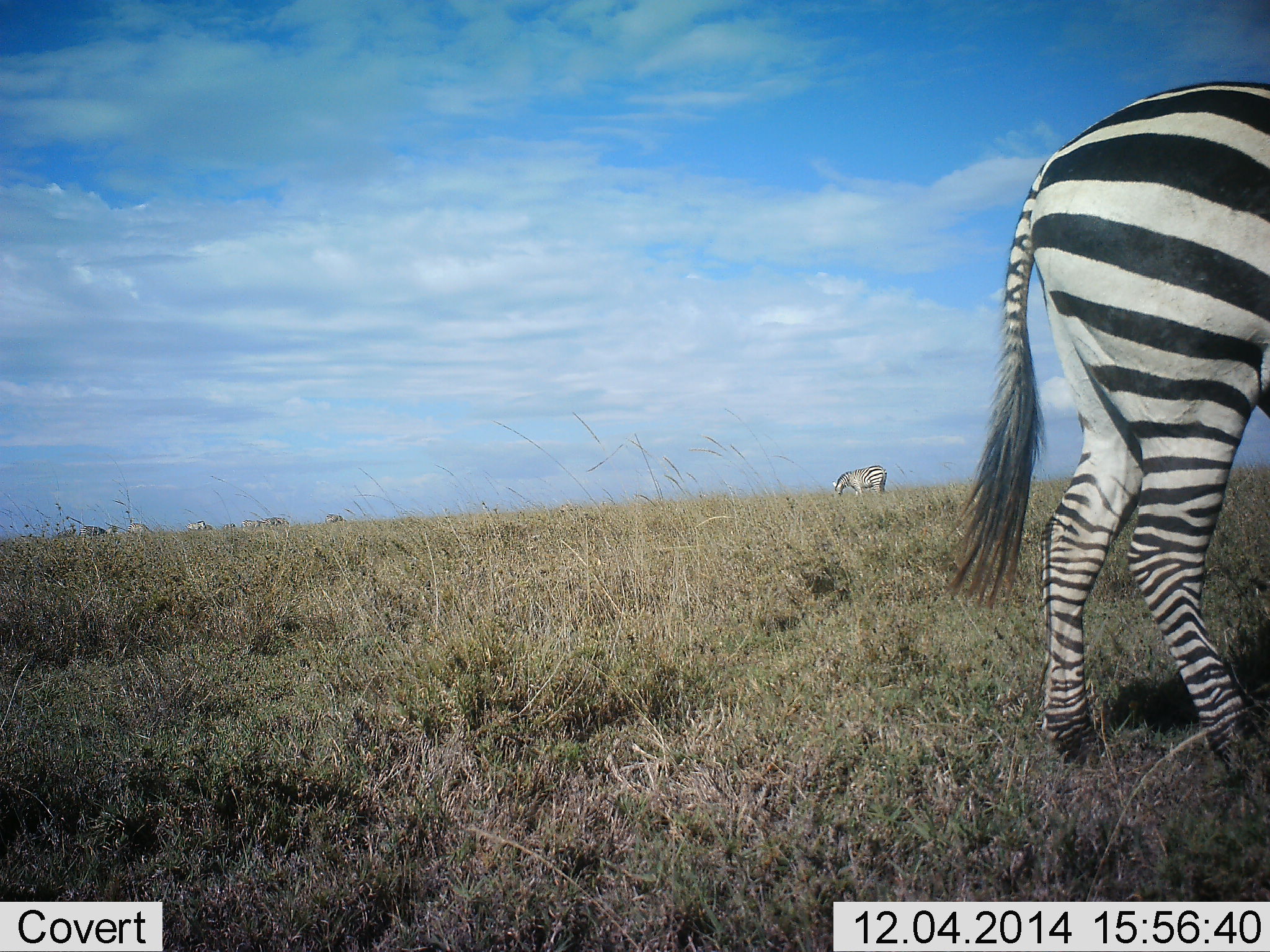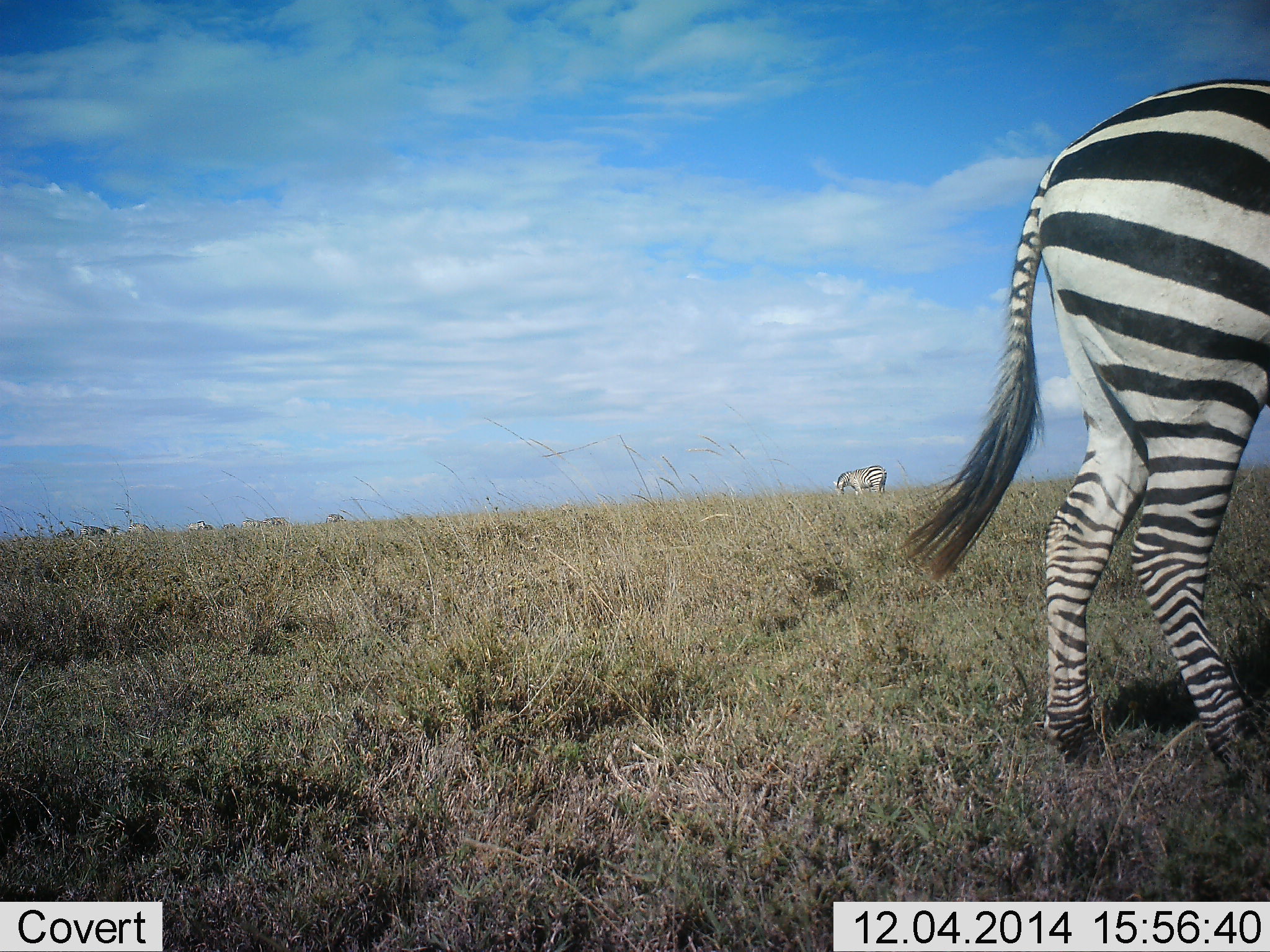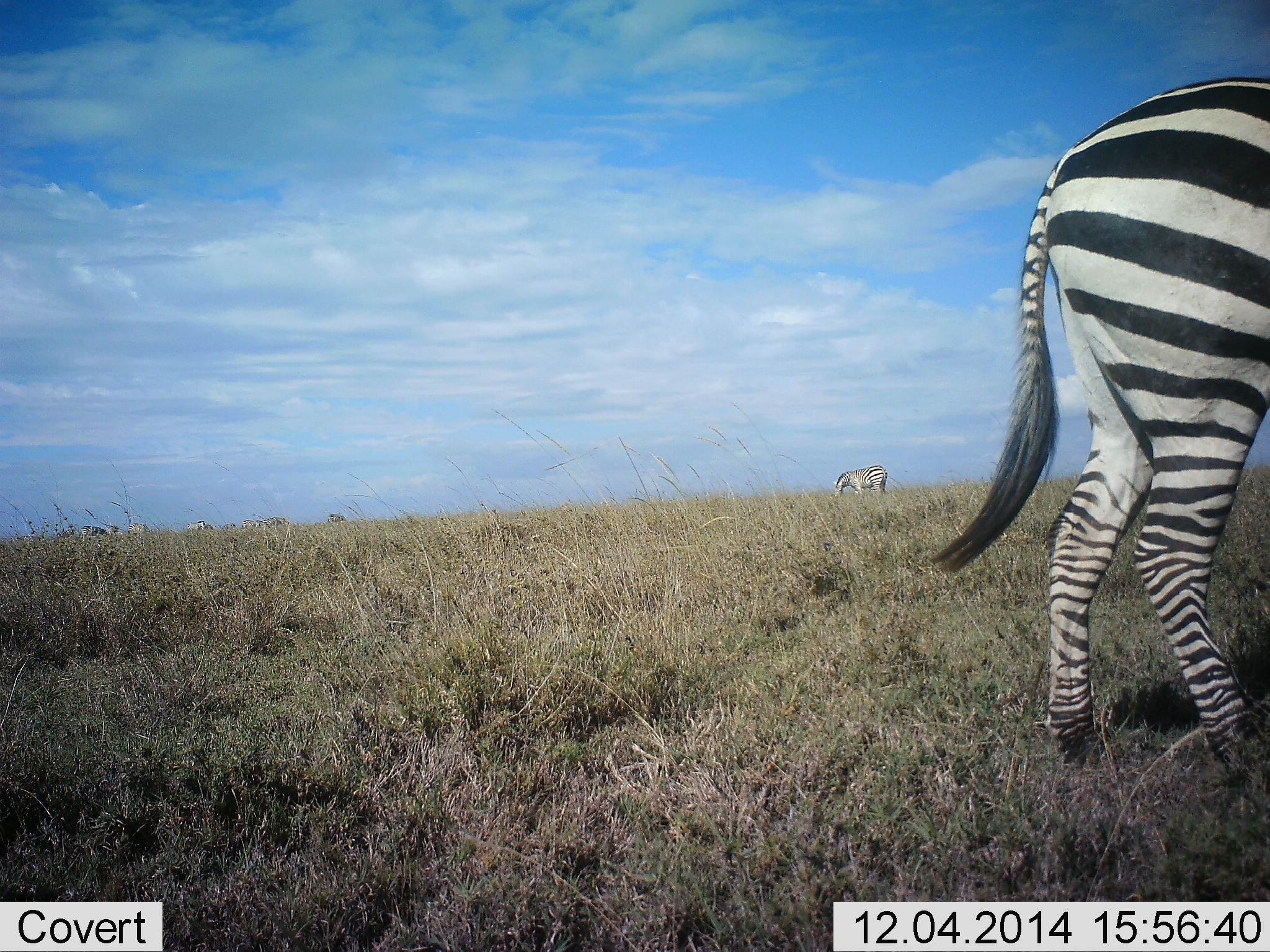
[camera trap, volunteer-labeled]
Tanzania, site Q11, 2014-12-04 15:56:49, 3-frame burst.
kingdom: Animalia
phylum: Chordata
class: Mammalia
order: Perissodactyla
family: Equidae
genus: Equus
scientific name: Equus quagga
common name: plains zebra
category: zebra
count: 3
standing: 80%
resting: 0%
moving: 20%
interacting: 0%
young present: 0%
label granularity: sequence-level